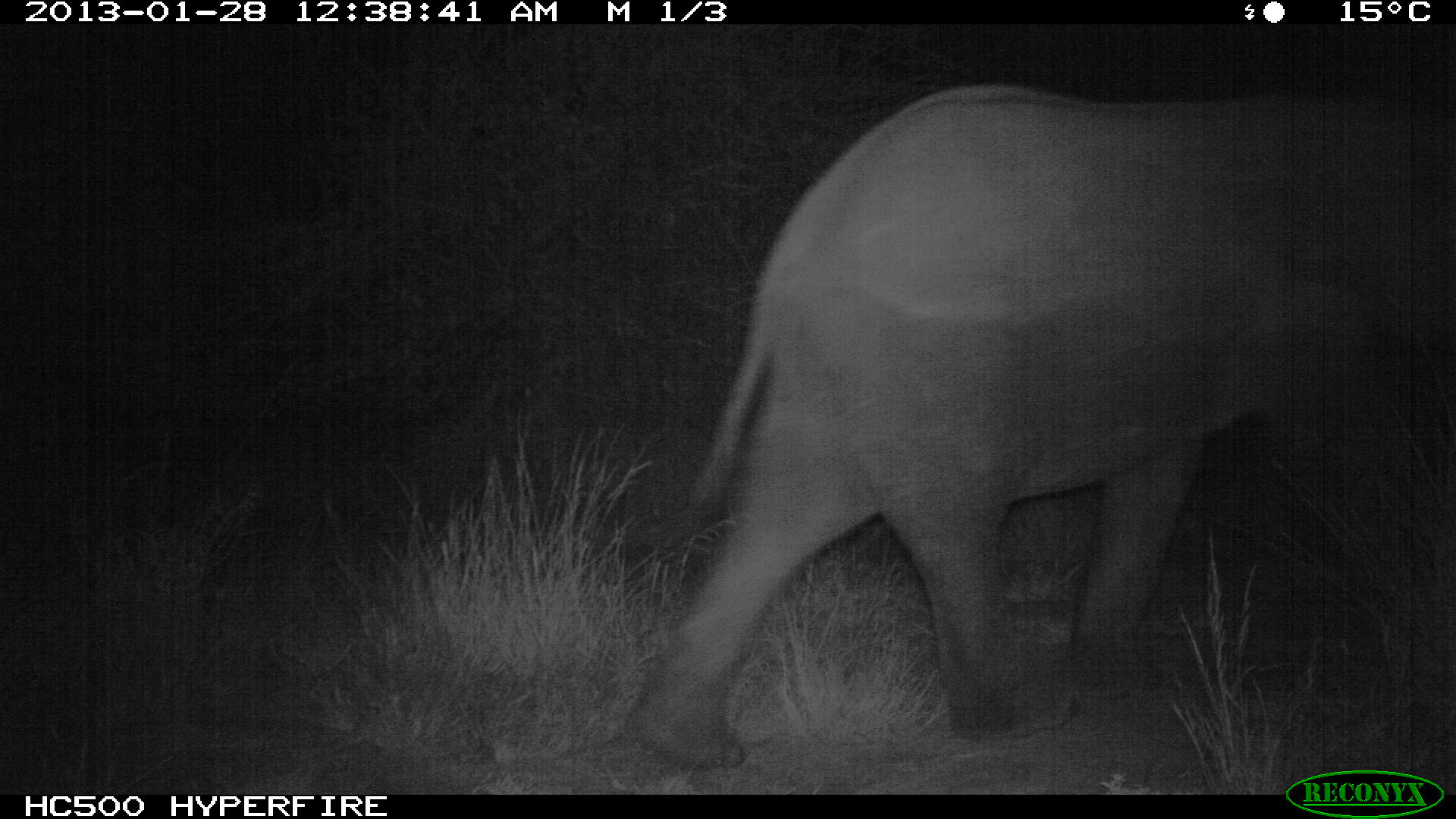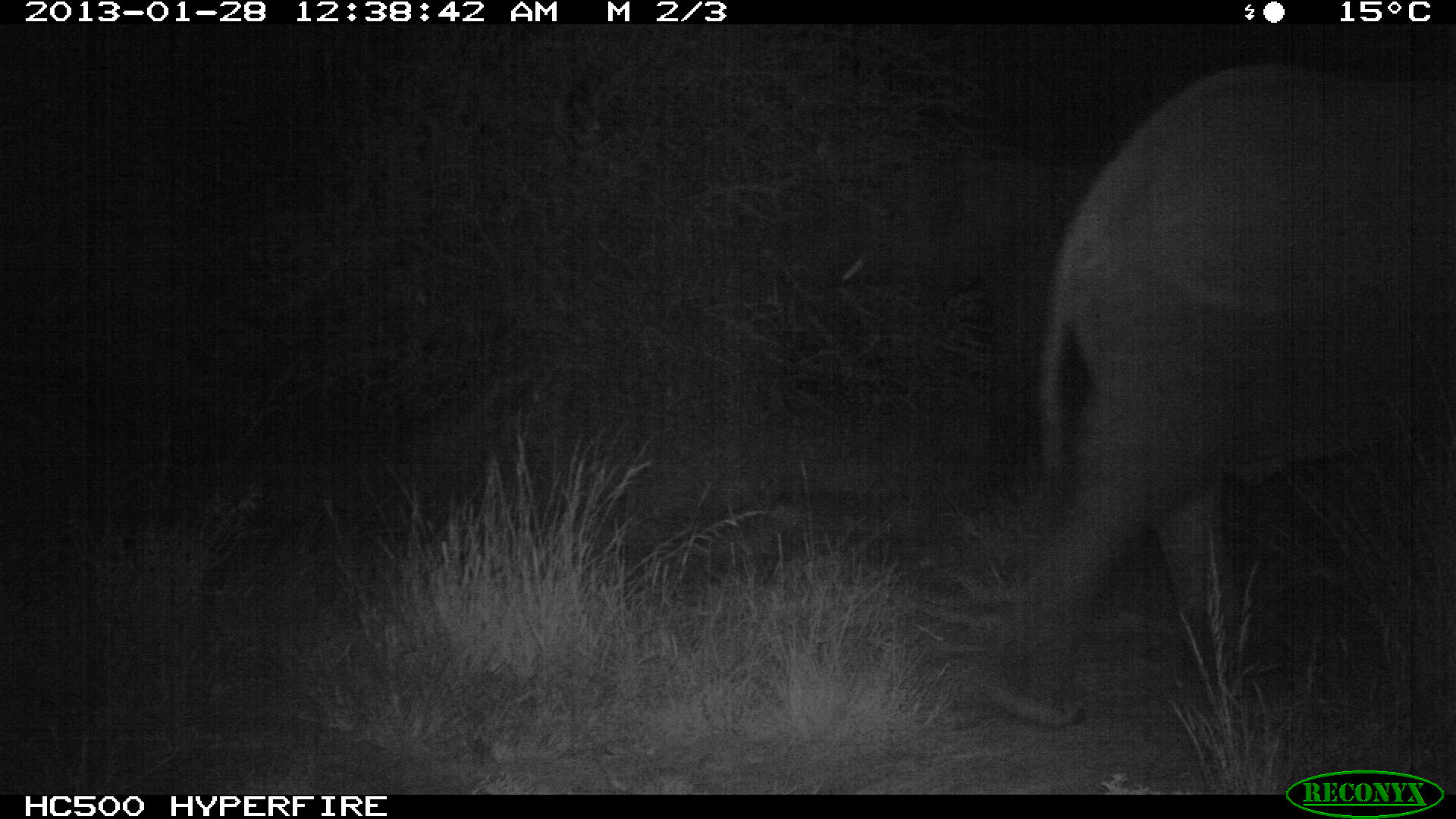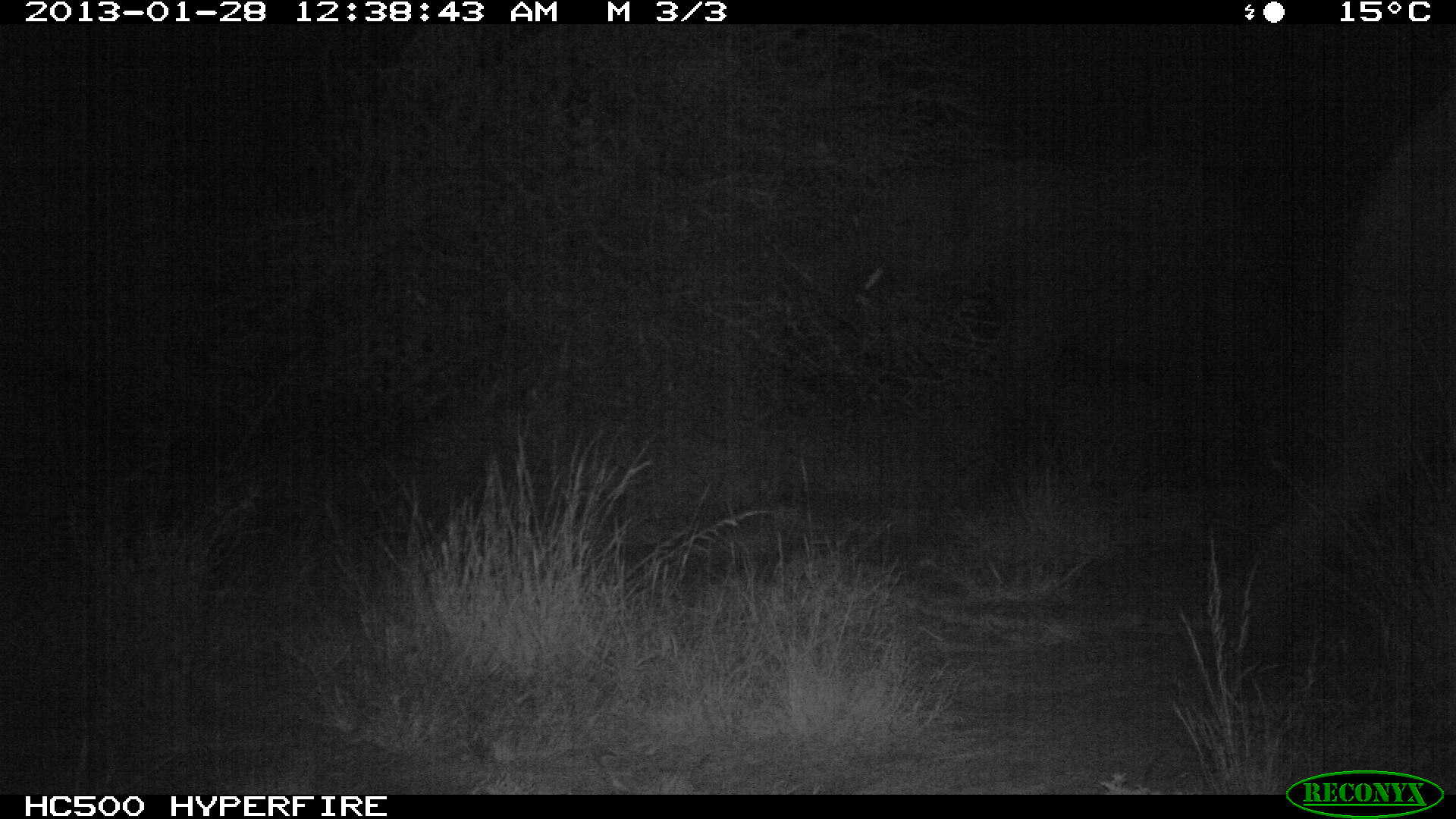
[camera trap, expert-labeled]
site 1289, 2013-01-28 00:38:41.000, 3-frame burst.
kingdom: Animalia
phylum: Chordata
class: Mammalia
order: Proboscidea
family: Elephantidae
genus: Loxodonta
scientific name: Loxodonta africana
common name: african bush elephant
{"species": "Loxodonta africana (african bush elephant)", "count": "1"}